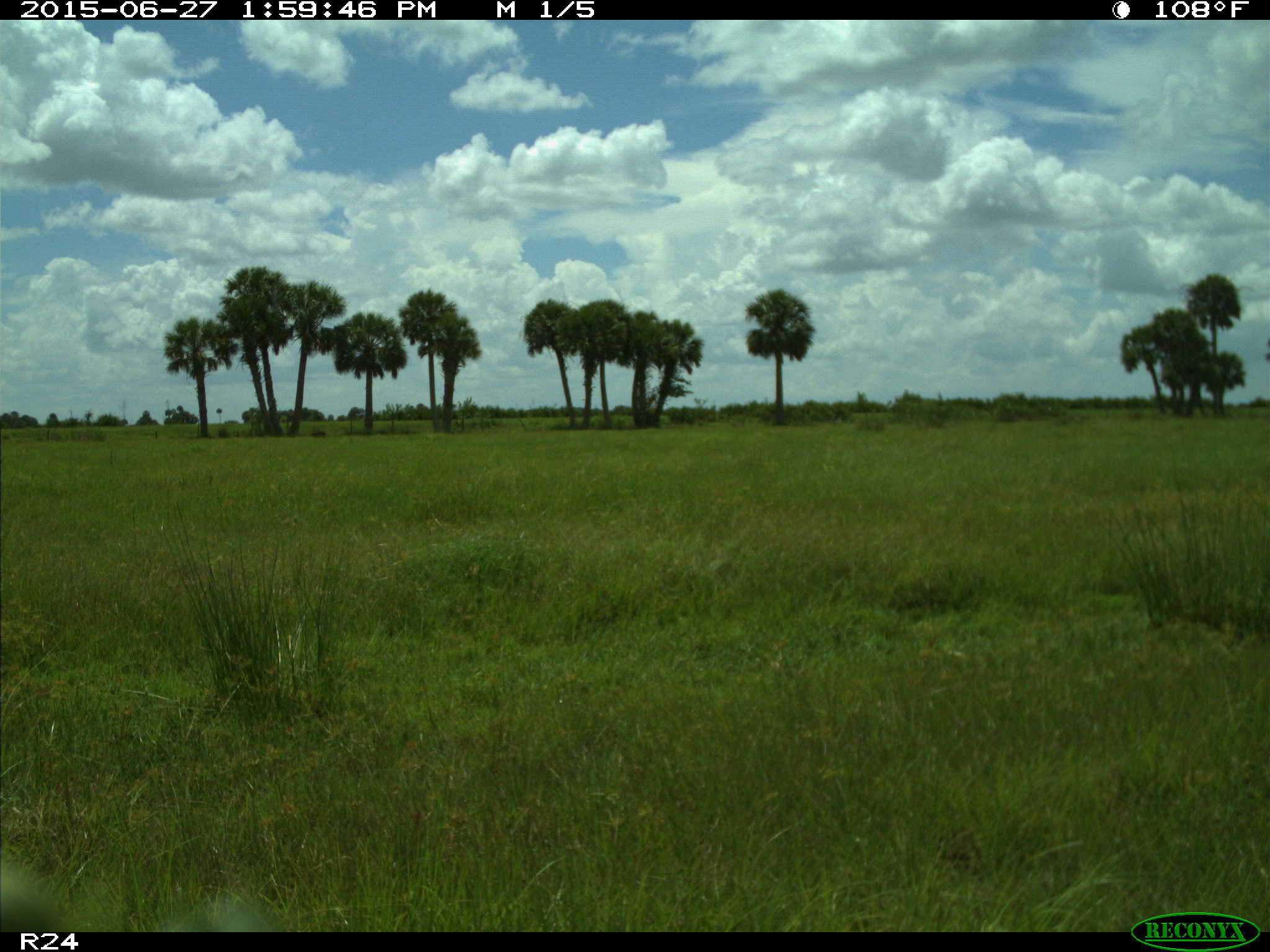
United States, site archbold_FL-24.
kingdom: Animalia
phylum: Chordata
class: Mammalia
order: Artiodactyla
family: Bovidae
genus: Bos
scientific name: Bos taurus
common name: domestic cow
Bos taurus (domestic cow).